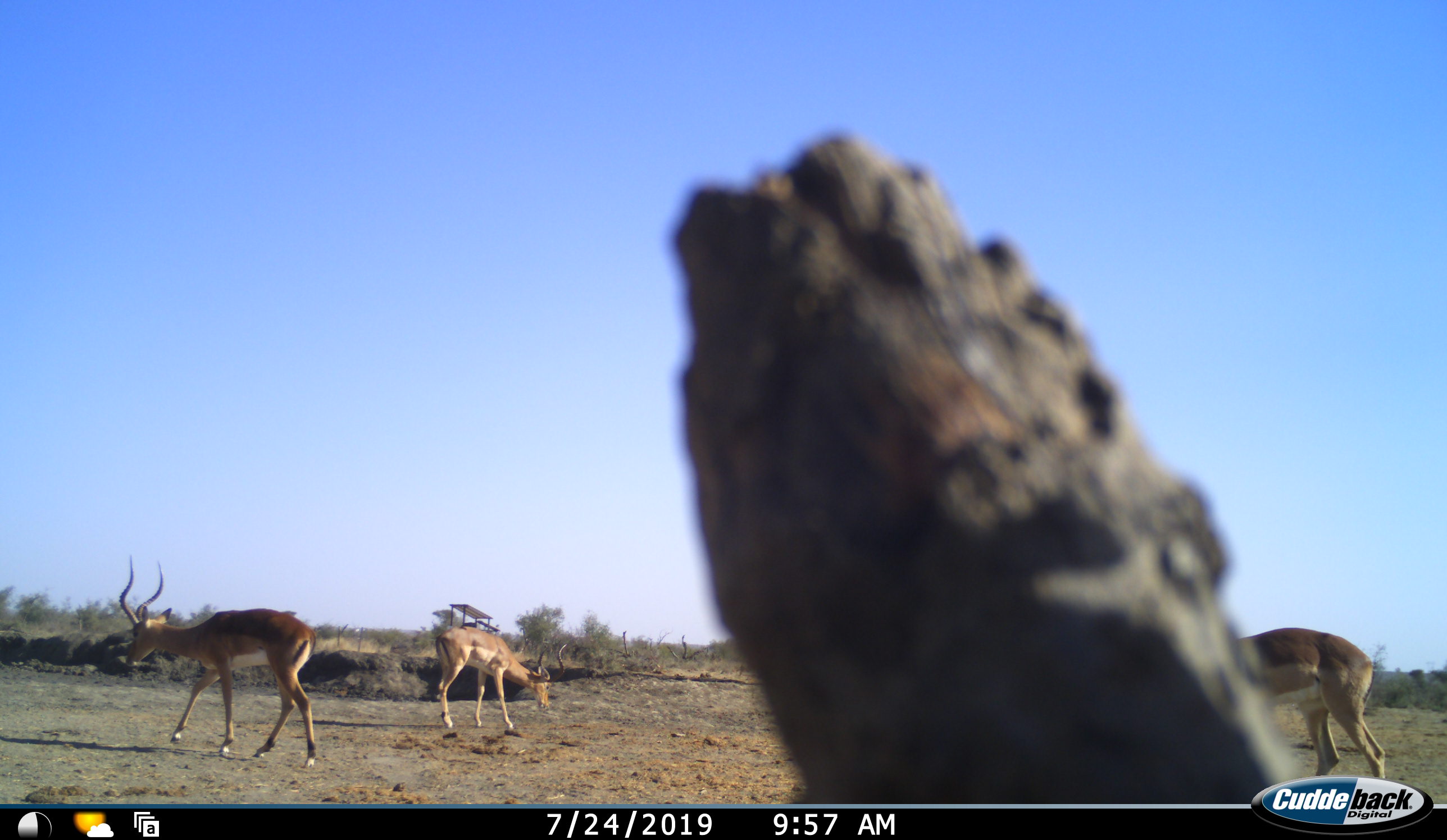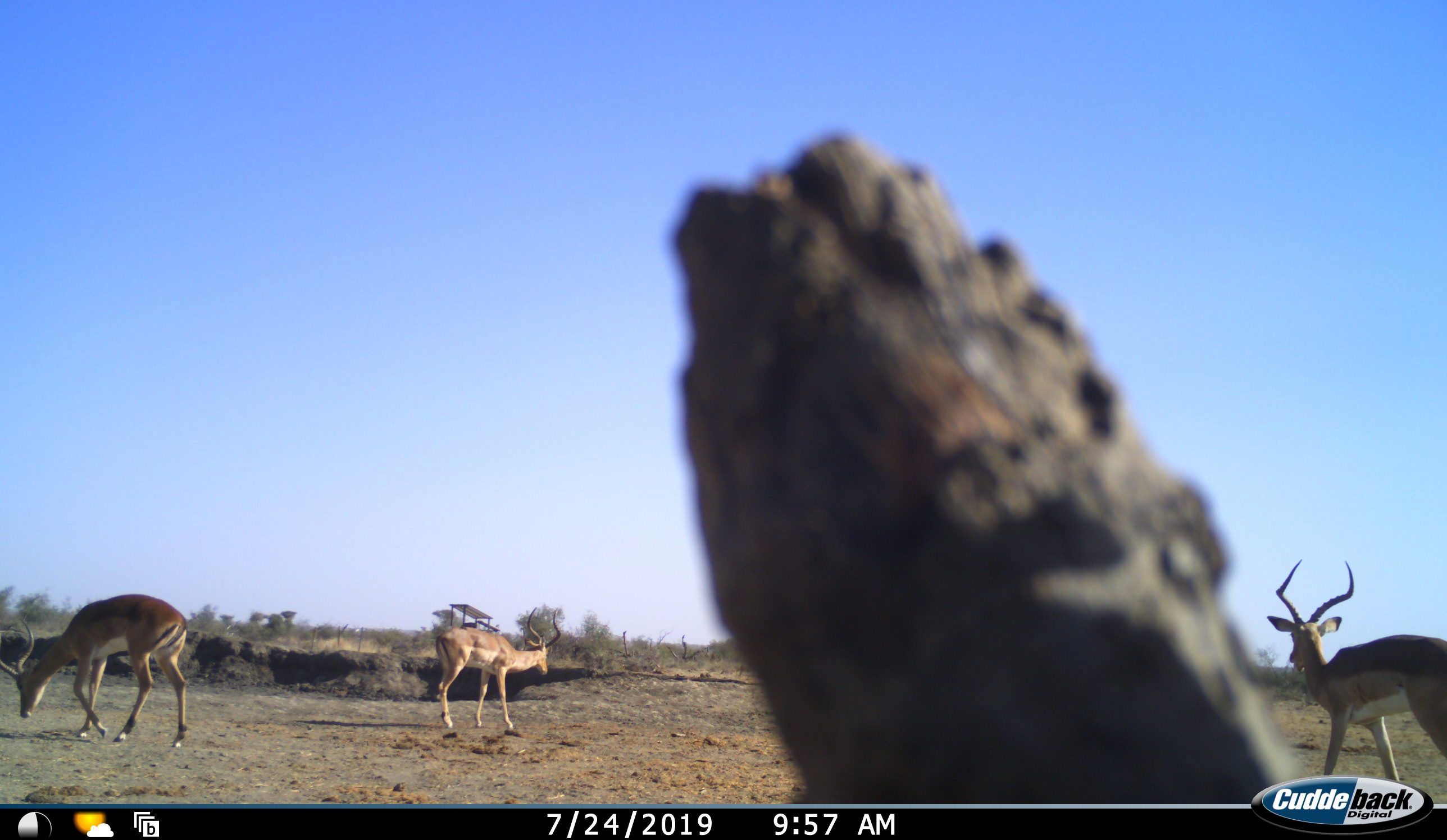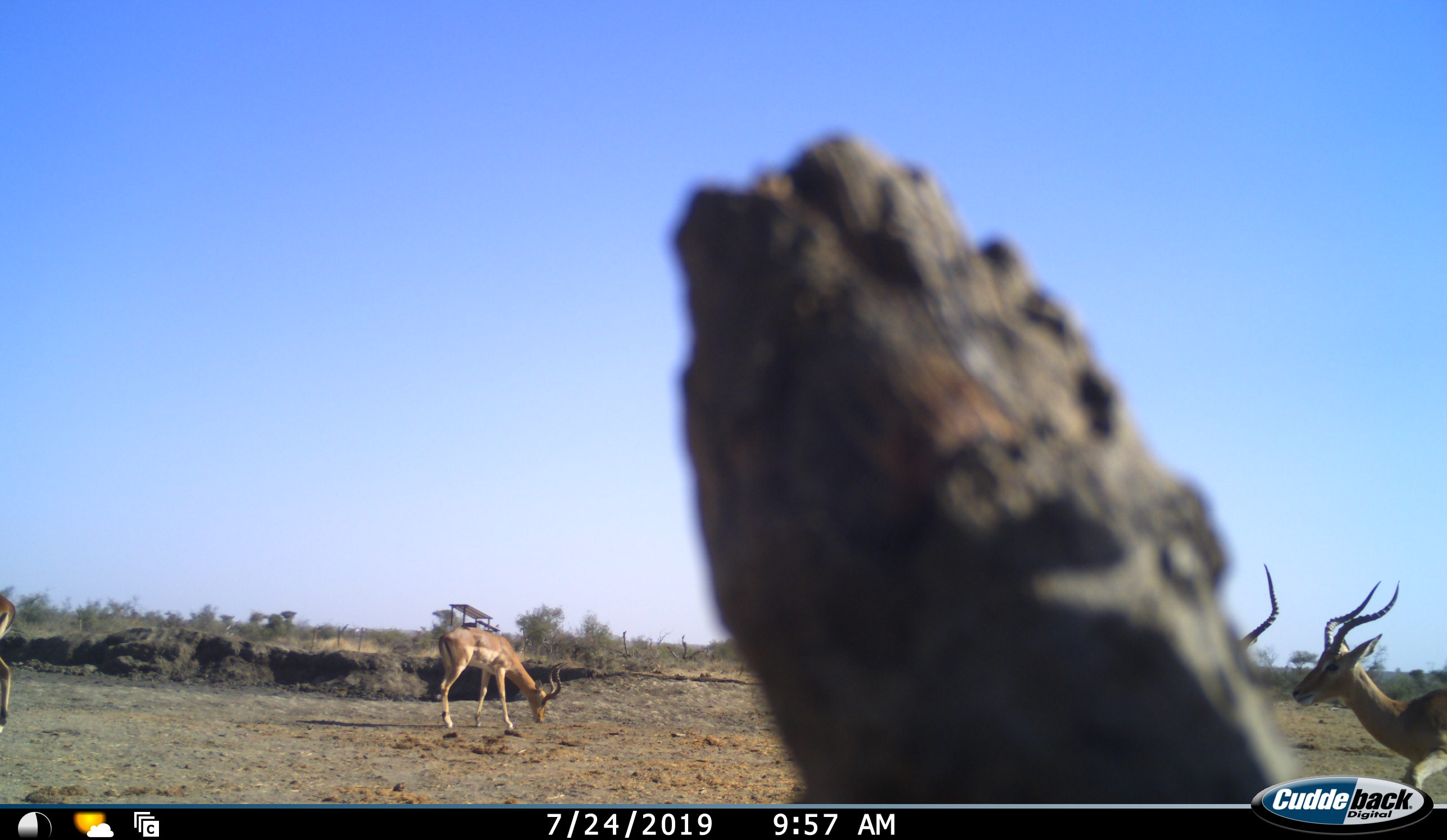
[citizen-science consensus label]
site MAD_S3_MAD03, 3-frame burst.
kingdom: Animalia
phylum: Chordata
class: Mammalia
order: Artiodactyla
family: Bovidae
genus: Aepyceros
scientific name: Aepyceros melampus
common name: impala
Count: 4.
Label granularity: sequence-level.